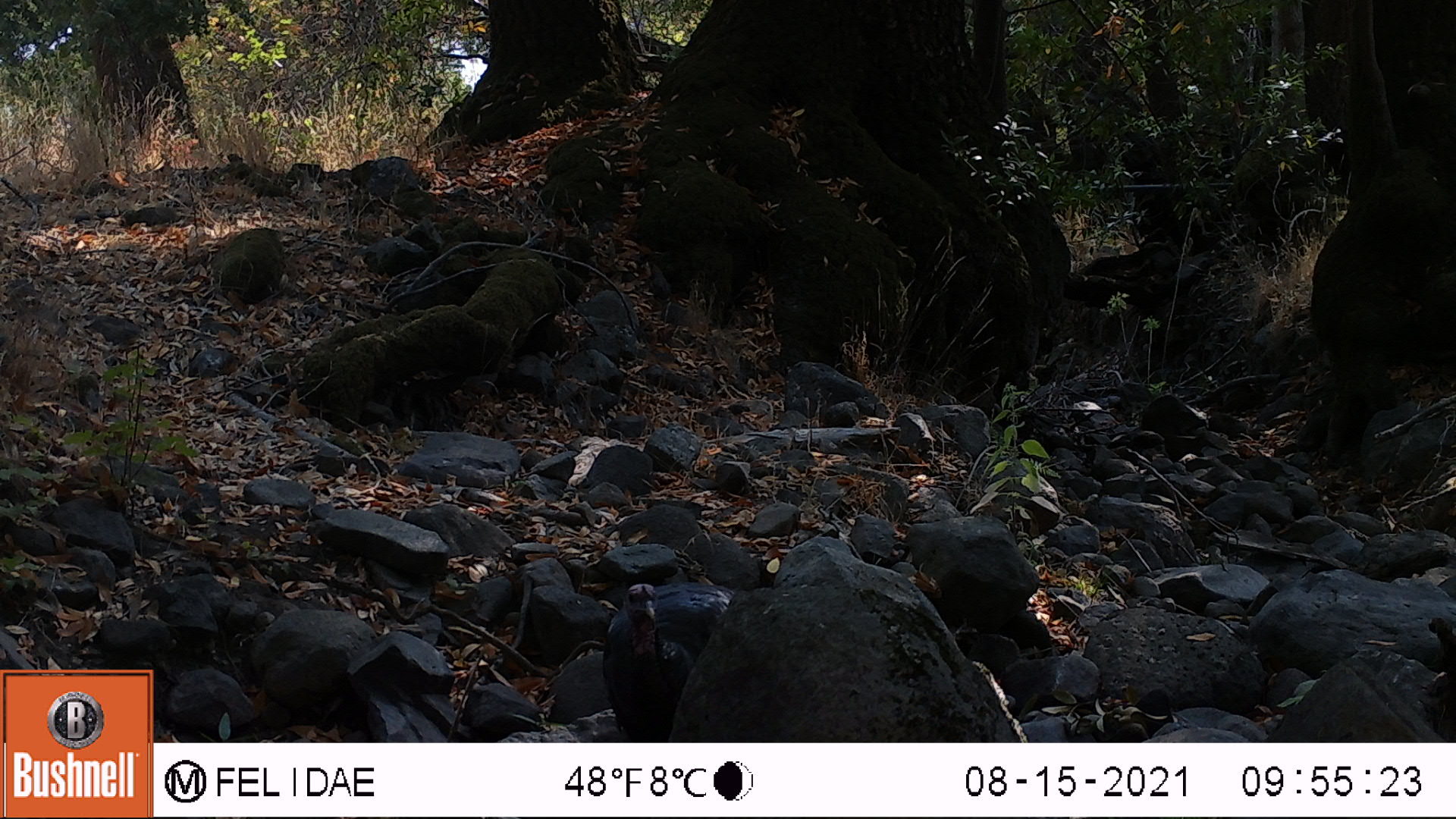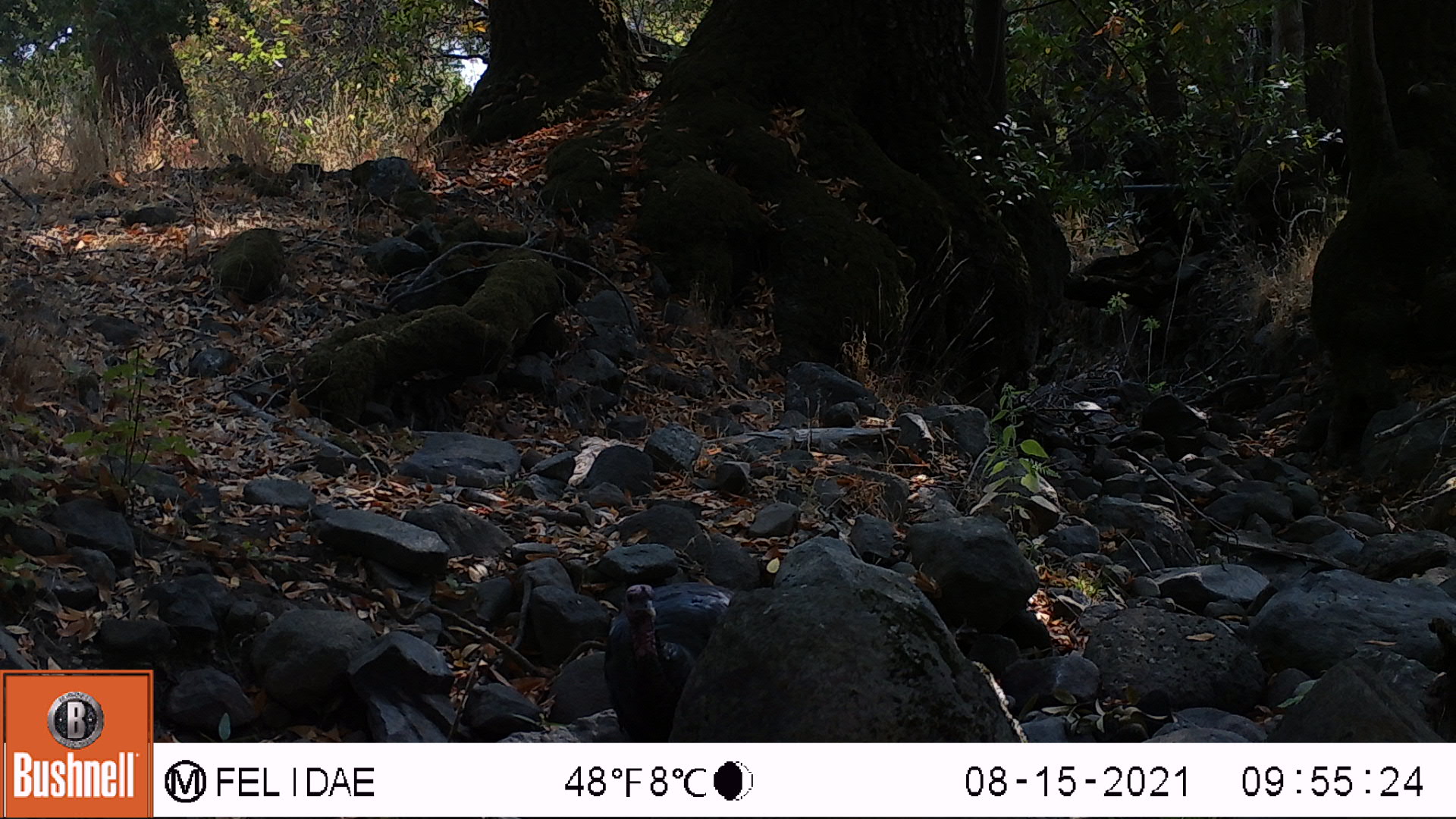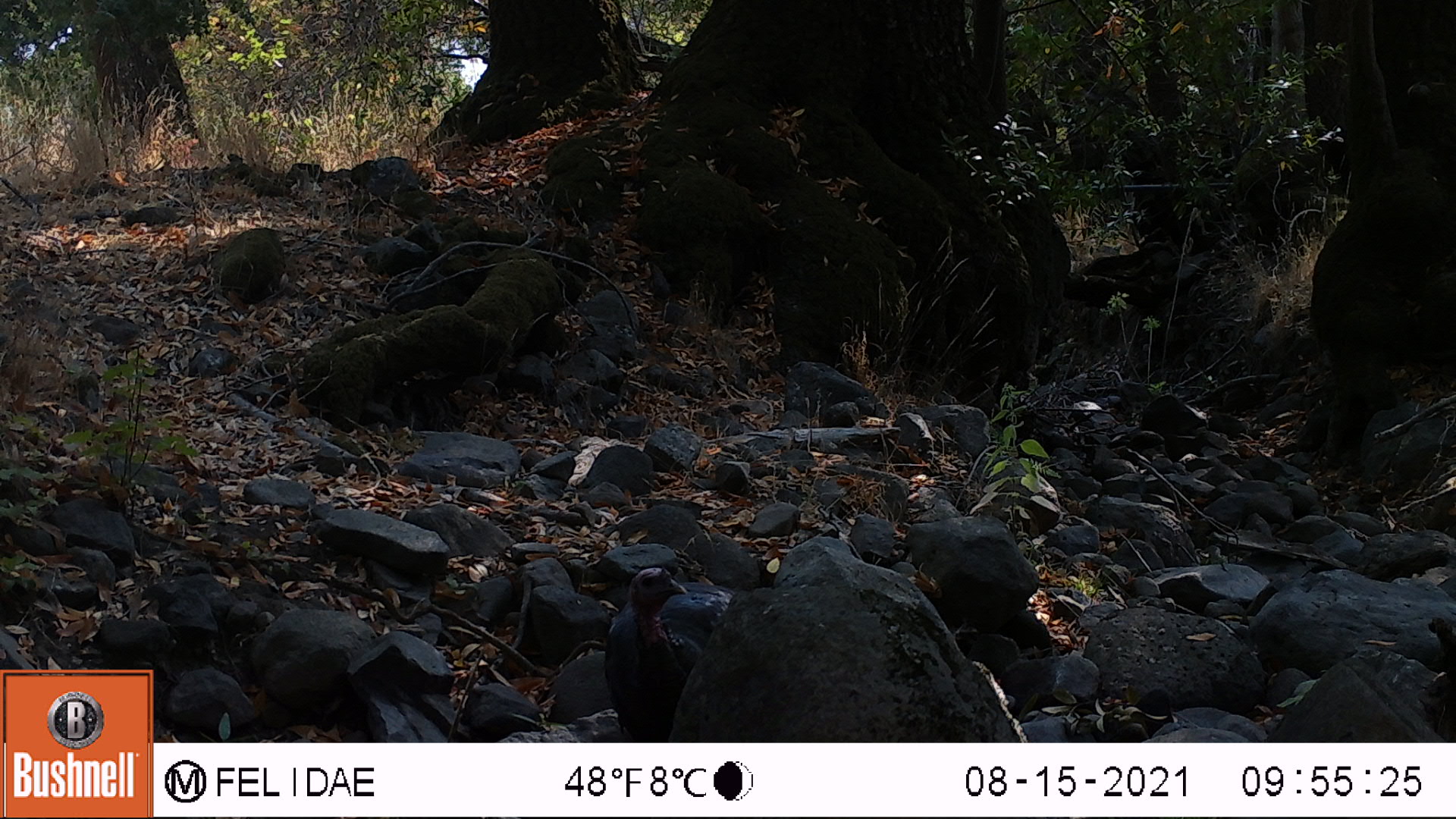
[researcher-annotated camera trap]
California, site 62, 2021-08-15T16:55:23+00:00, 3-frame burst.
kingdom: Animalia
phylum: Chordata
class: Aves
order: Galliformes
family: Phasianidae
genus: Meleagris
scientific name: Meleagris gallopavo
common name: turkey